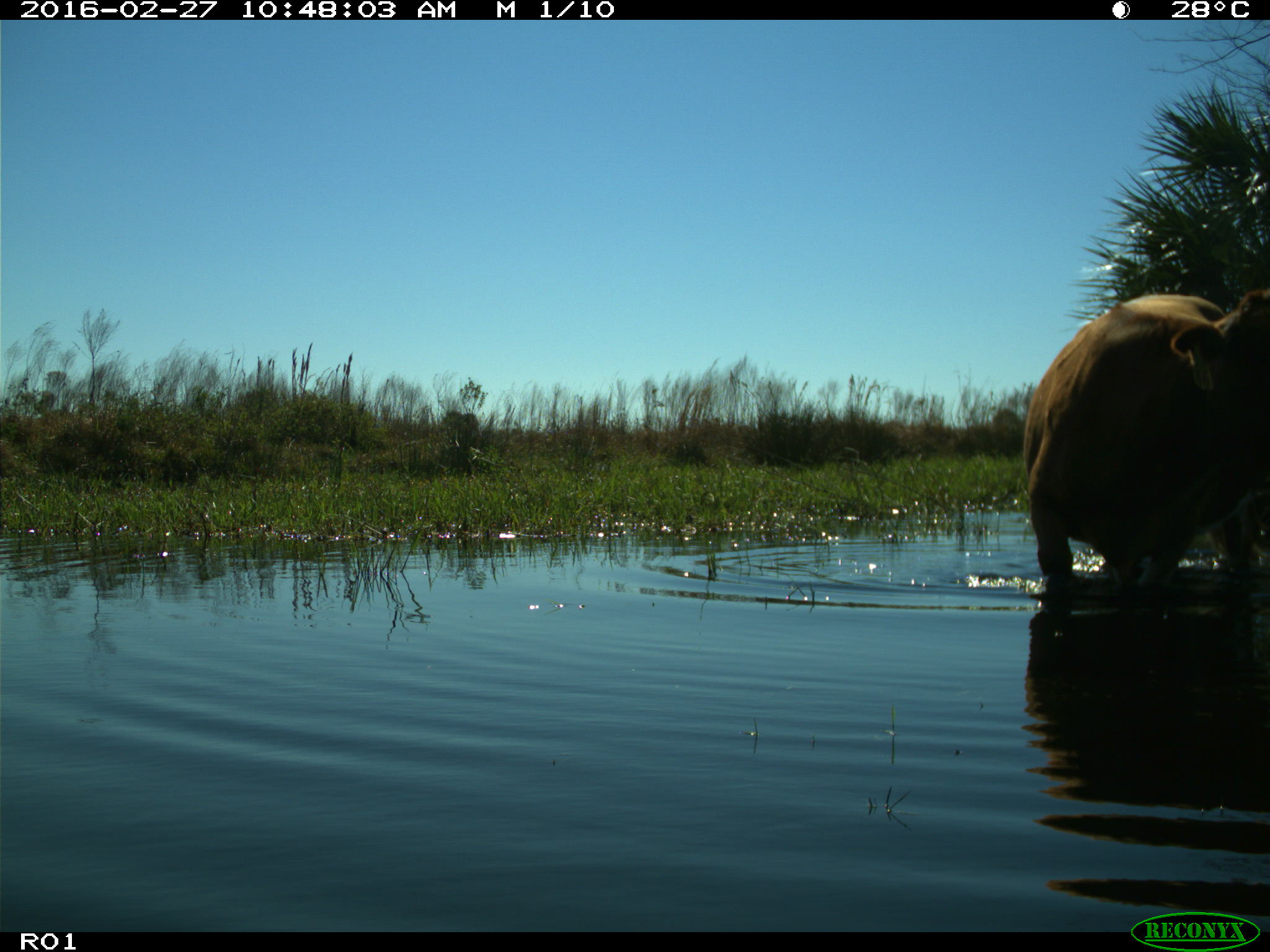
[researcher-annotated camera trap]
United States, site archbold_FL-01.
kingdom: Animalia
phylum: Chordata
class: Mammalia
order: Artiodactyla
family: Bovidae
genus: Bos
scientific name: Bos taurus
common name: domestic cow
Bos taurus (domestic cow).